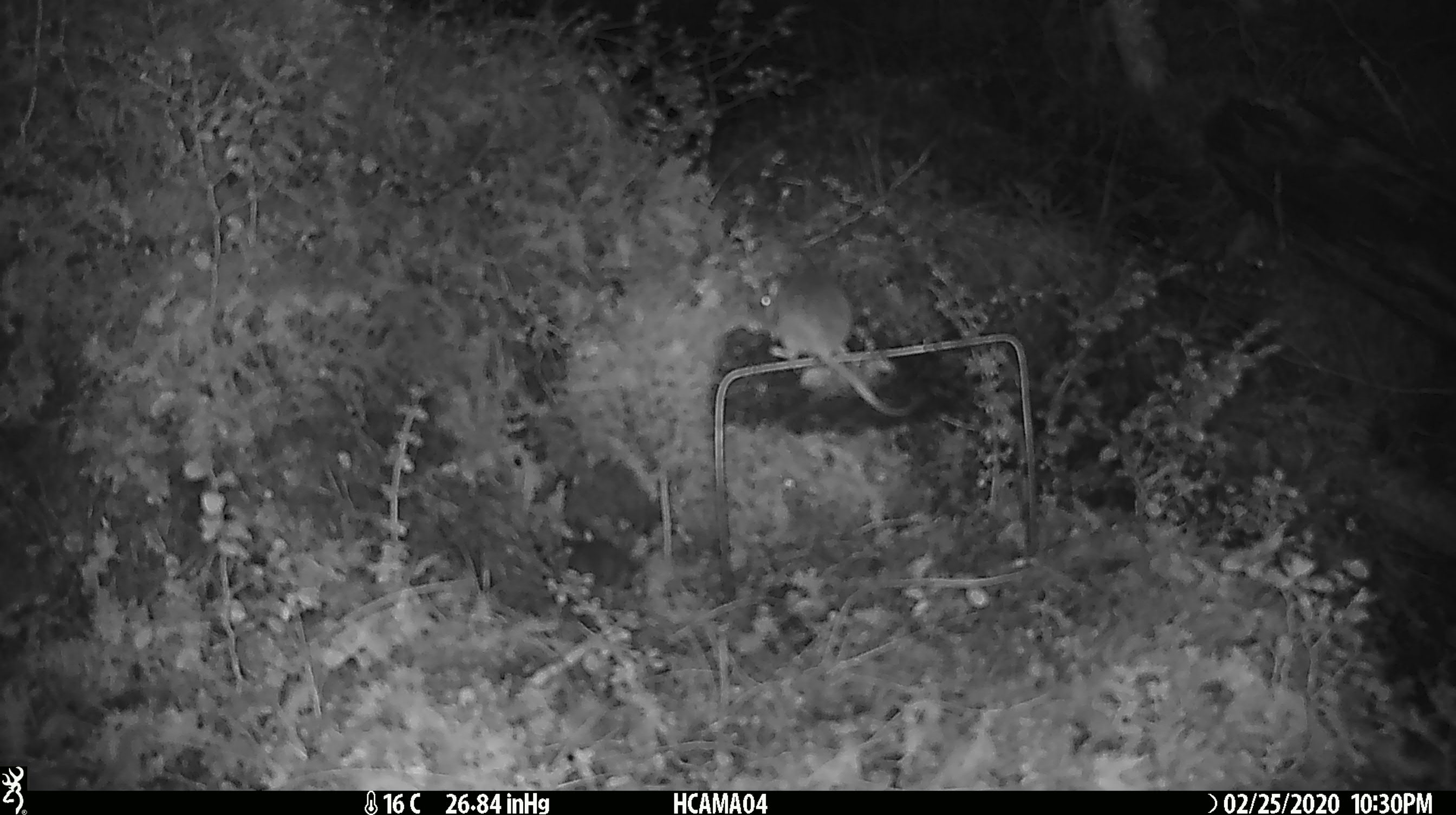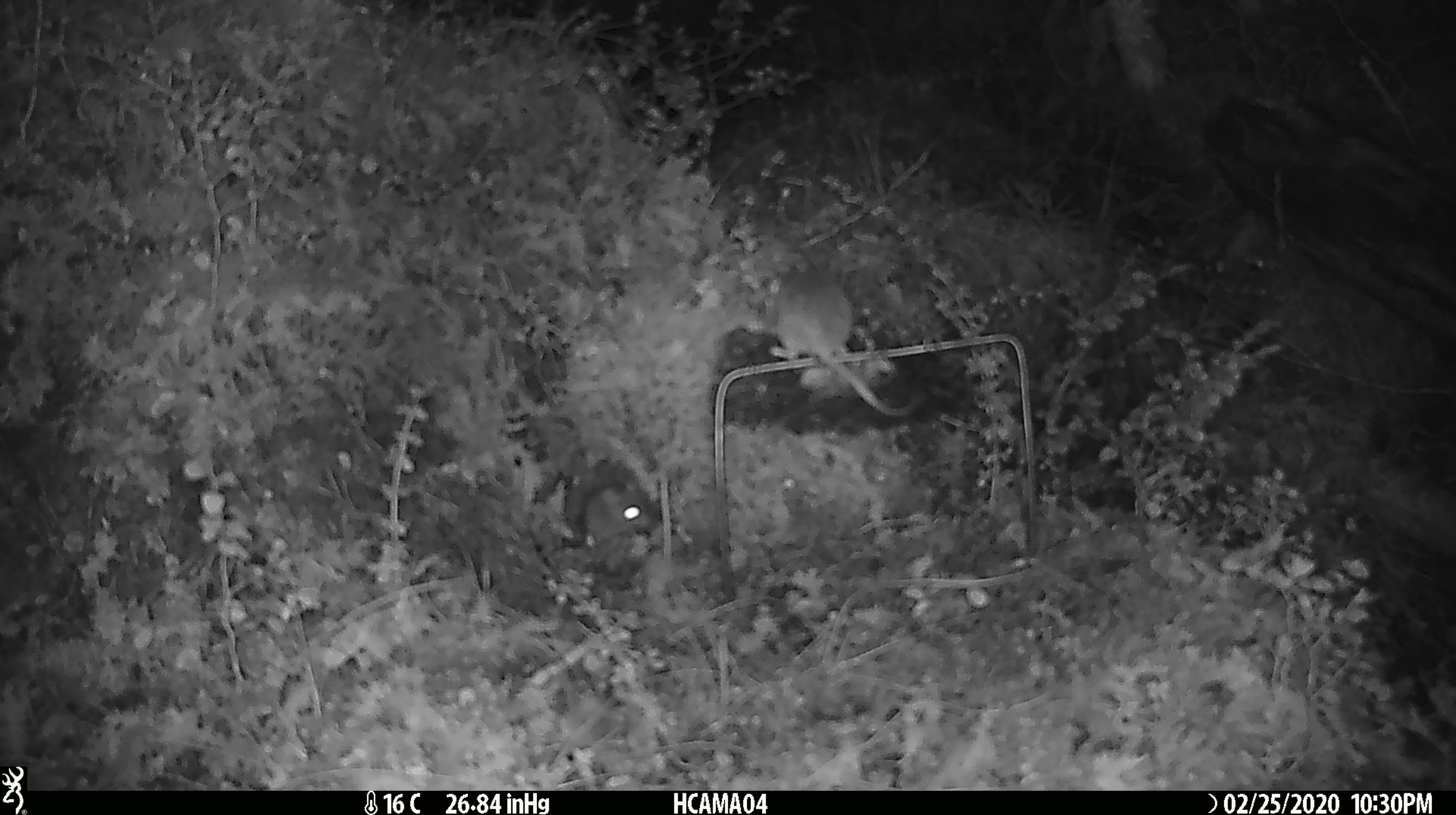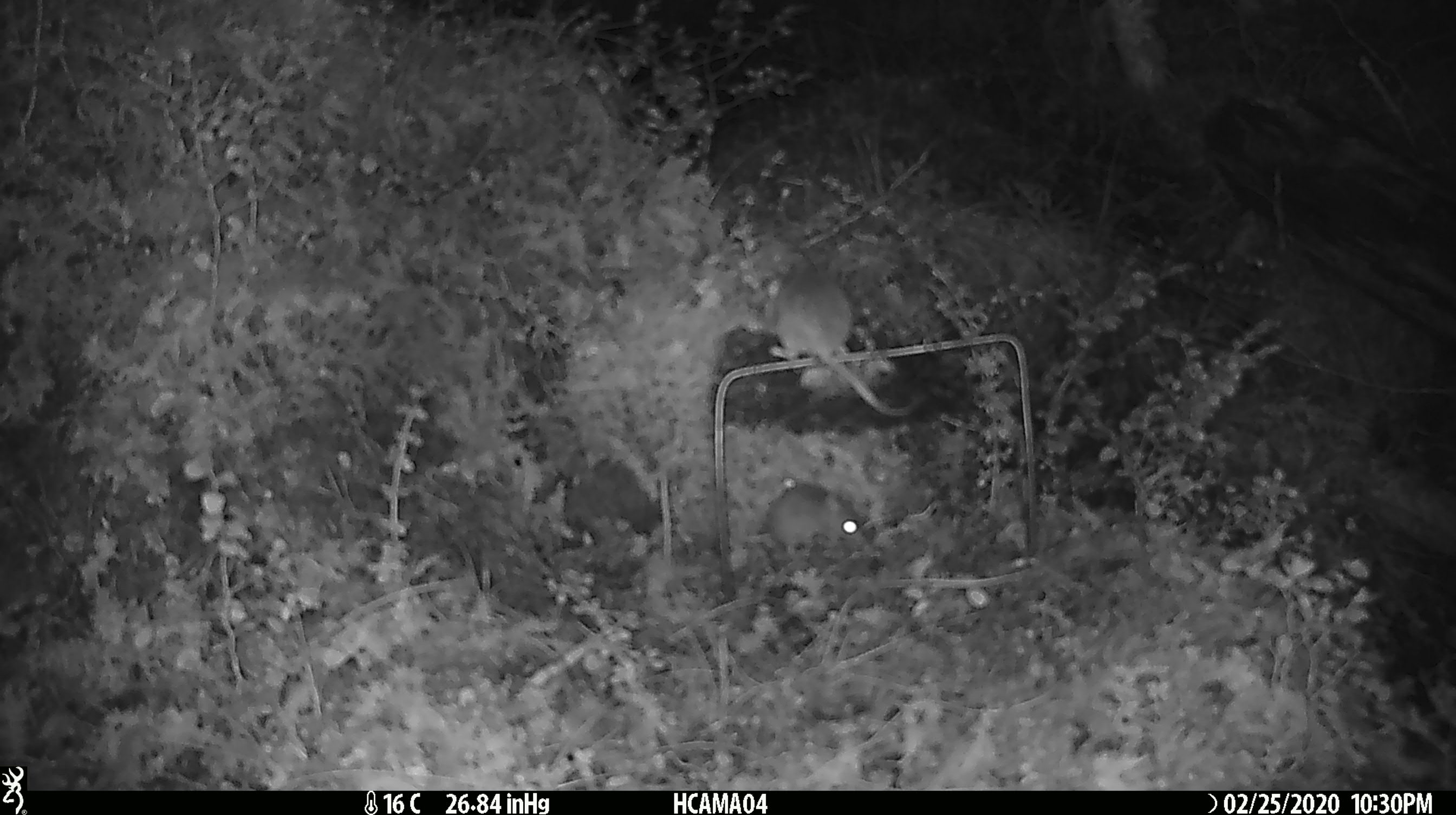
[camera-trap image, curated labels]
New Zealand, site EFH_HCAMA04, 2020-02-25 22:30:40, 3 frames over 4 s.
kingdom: Animalia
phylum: Chordata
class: Mammalia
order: Rodentia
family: Muridae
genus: Mus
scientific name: Mus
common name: mouse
Mouse (Mus).